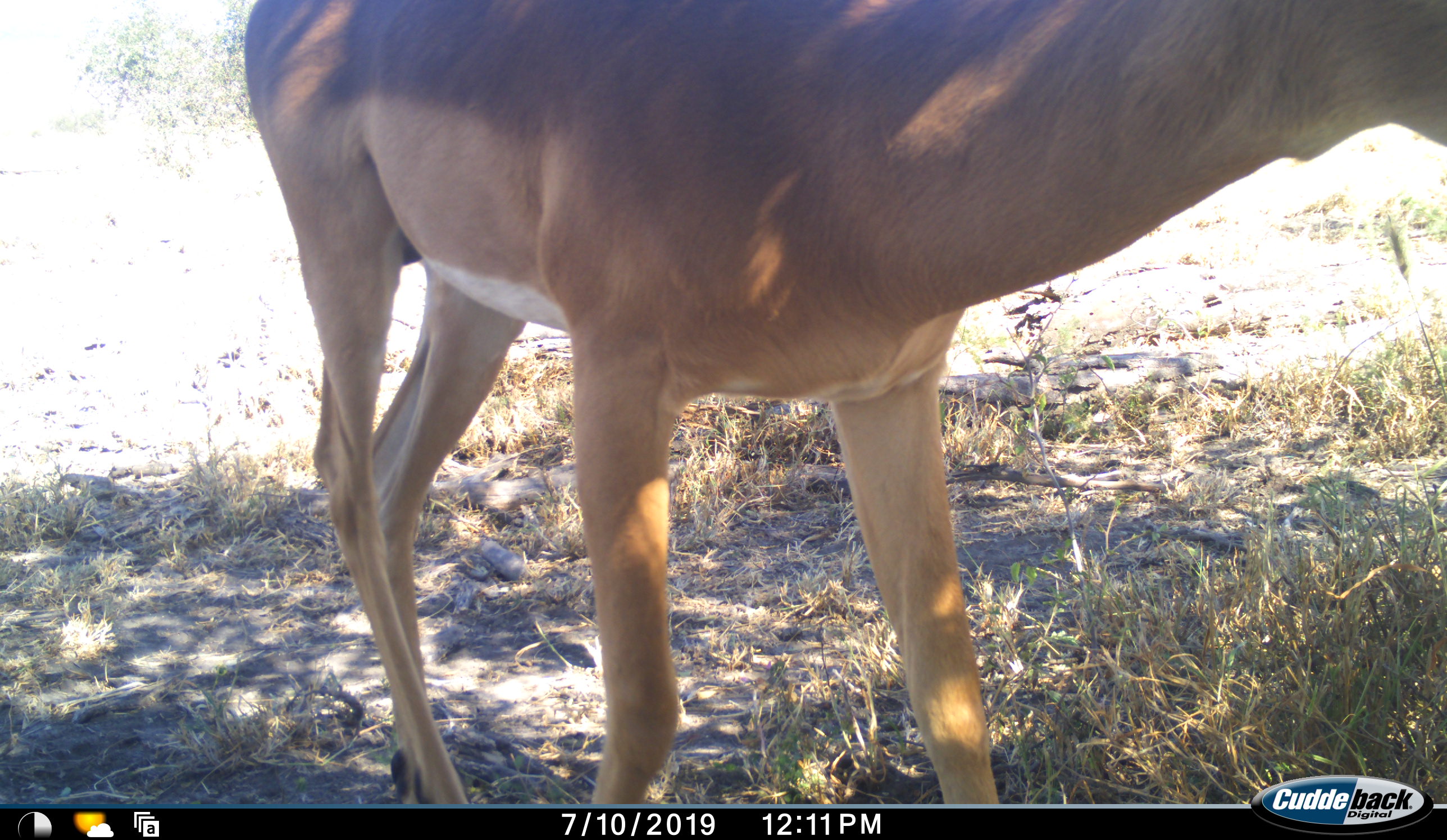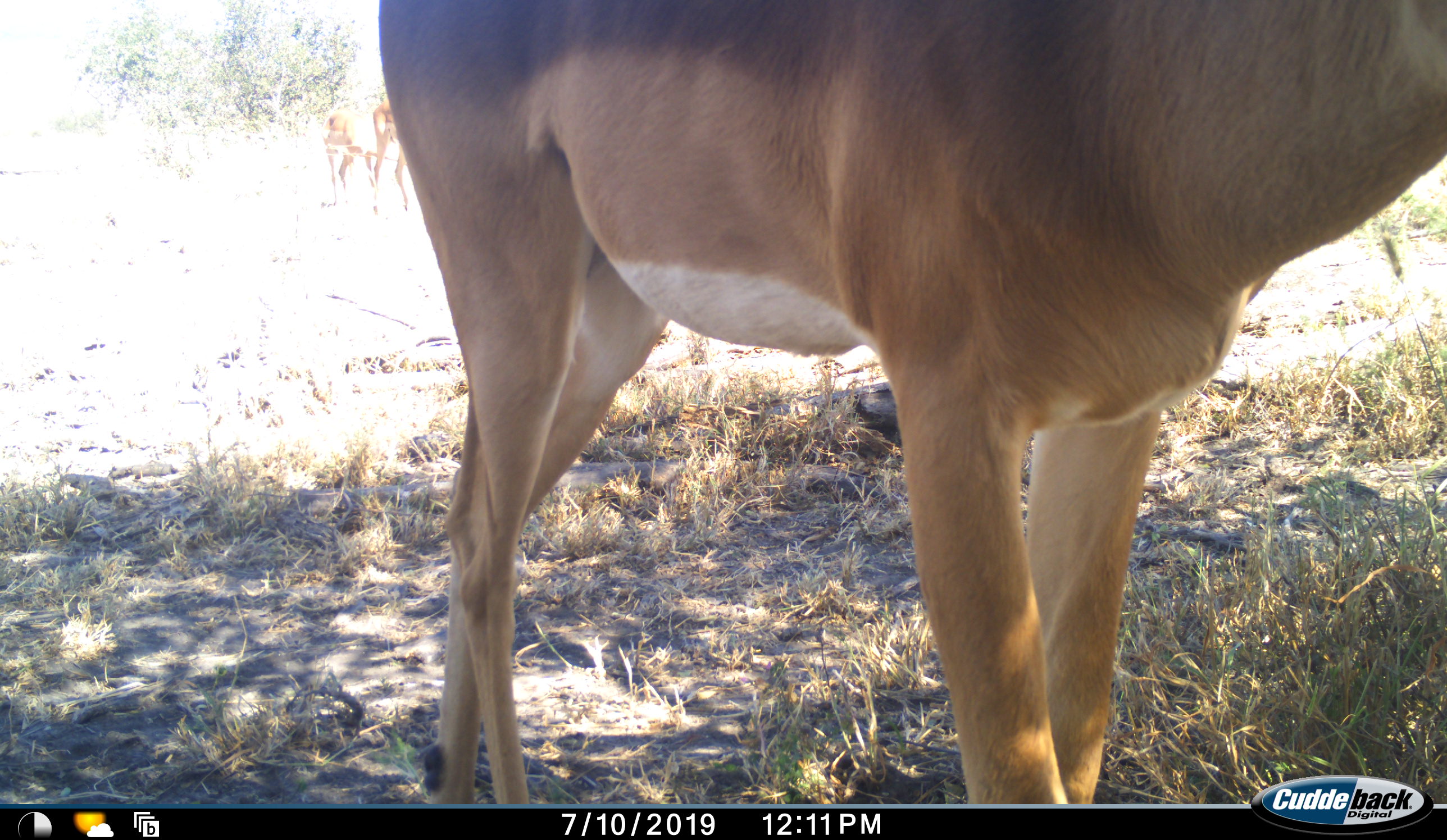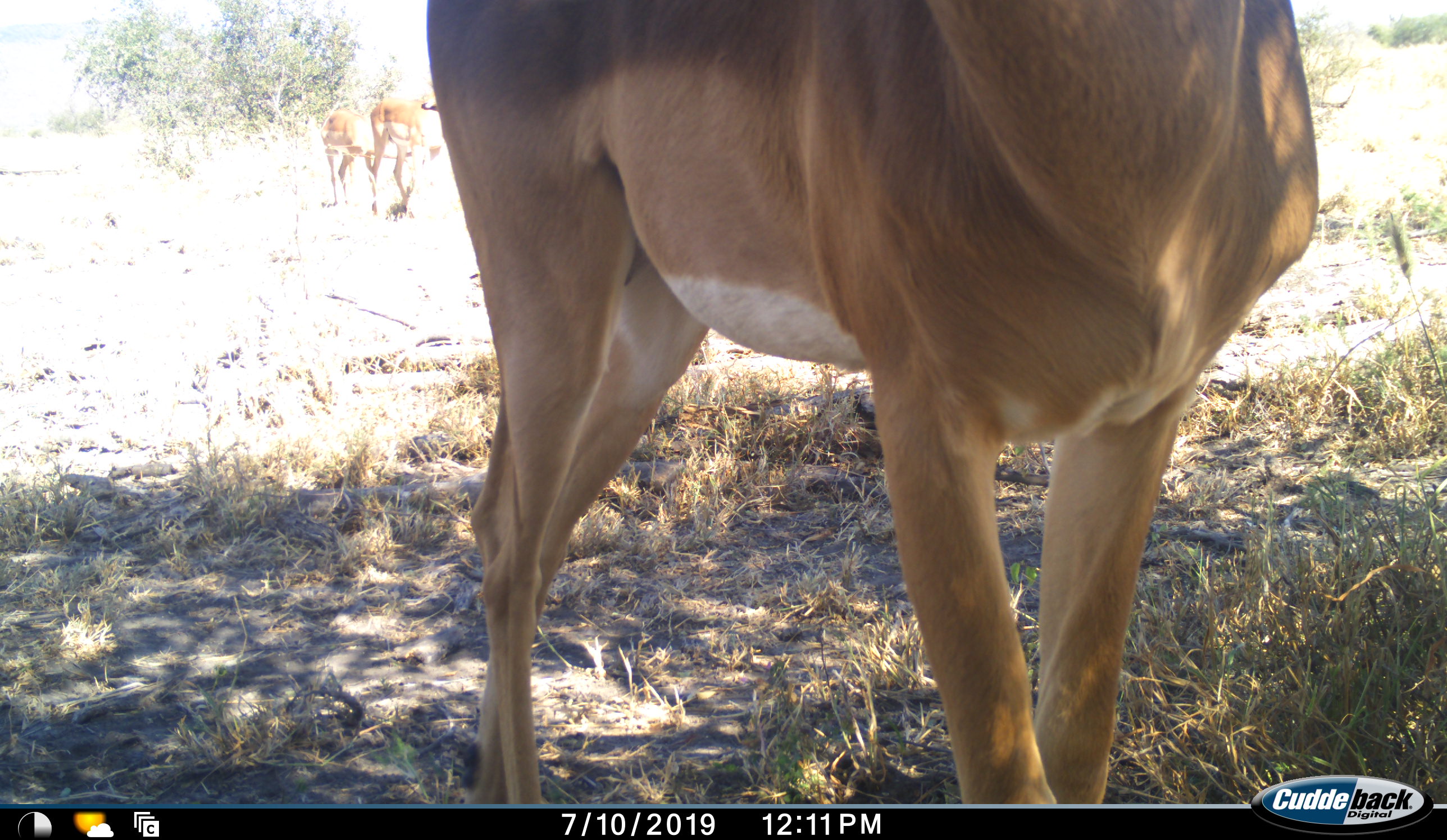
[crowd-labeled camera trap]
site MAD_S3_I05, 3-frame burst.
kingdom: Animalia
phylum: Chordata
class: Mammalia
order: Artiodactyla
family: Bovidae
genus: Aepyceros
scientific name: Aepyceros melampus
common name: impala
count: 1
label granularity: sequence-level